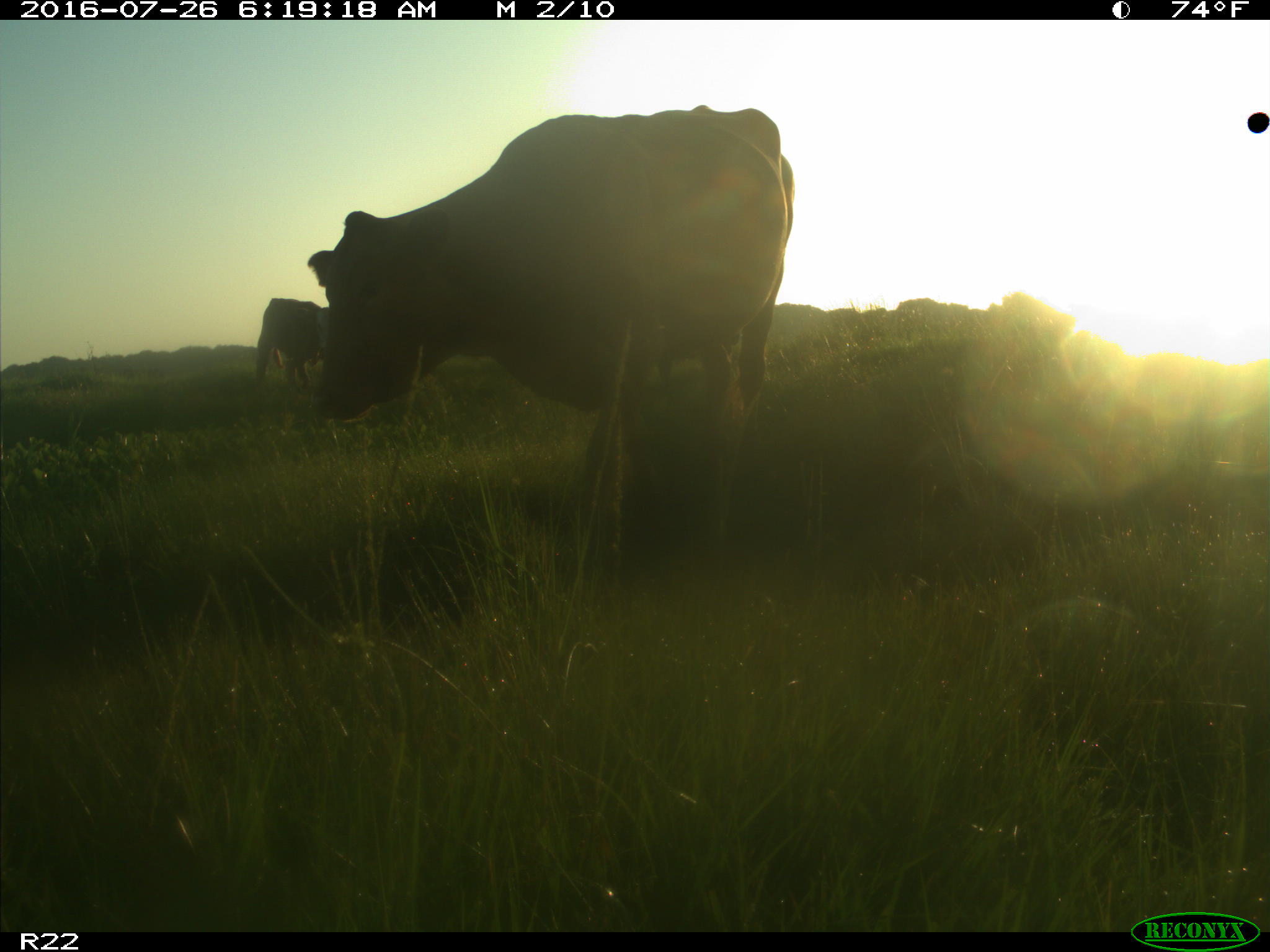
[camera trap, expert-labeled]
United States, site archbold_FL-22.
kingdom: Animalia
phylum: Chordata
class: Mammalia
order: Artiodactyla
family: Bovidae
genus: Bos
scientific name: Bos taurus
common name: domestic cow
Bos taurus (domestic cow).